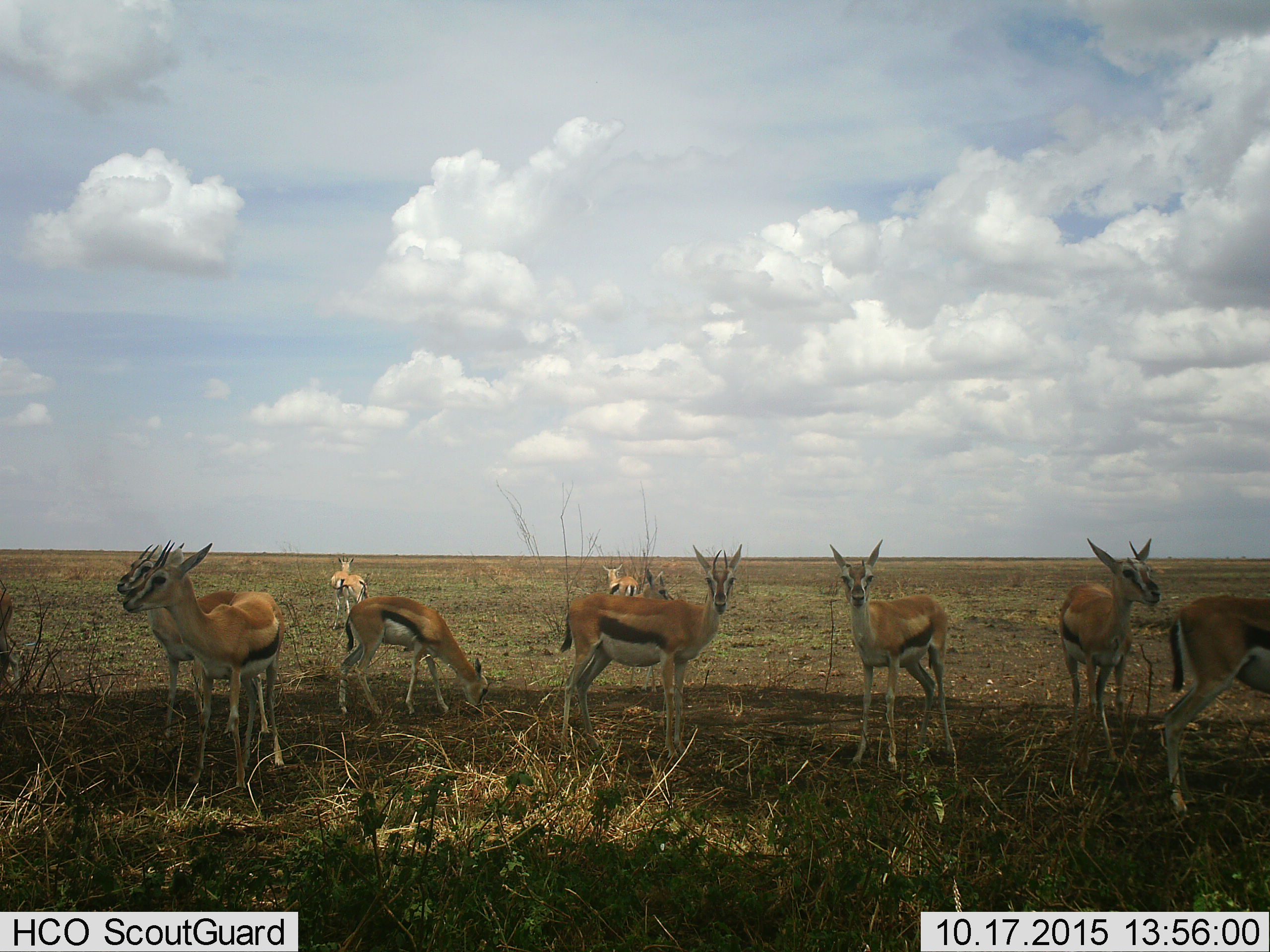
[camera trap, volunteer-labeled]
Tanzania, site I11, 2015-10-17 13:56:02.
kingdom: Animalia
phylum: Chordata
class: Mammalia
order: Artiodactyla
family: Bovidae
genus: Eudorcas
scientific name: Eudorcas thomsonii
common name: thomson's gazelle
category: gazellethomsons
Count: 11-50.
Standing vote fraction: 100%.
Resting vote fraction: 0%.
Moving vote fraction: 10%.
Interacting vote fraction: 0%.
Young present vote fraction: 20%.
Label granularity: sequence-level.